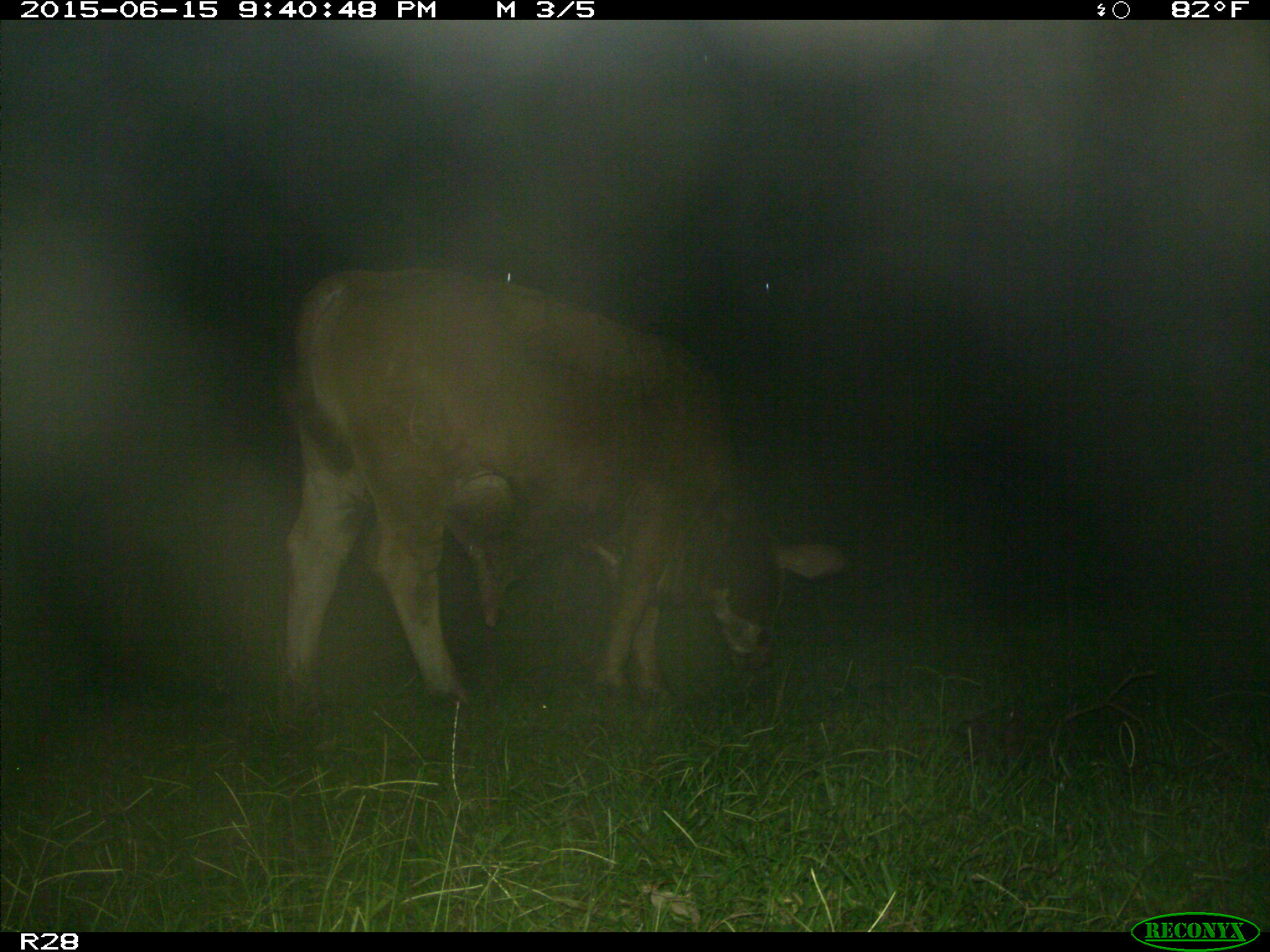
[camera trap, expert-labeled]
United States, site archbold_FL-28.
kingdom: Animalia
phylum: Chordata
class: Mammalia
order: Artiodactyla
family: Bovidae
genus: Bos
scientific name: Bos taurus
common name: domestic cow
Bos taurus (domestic cow).